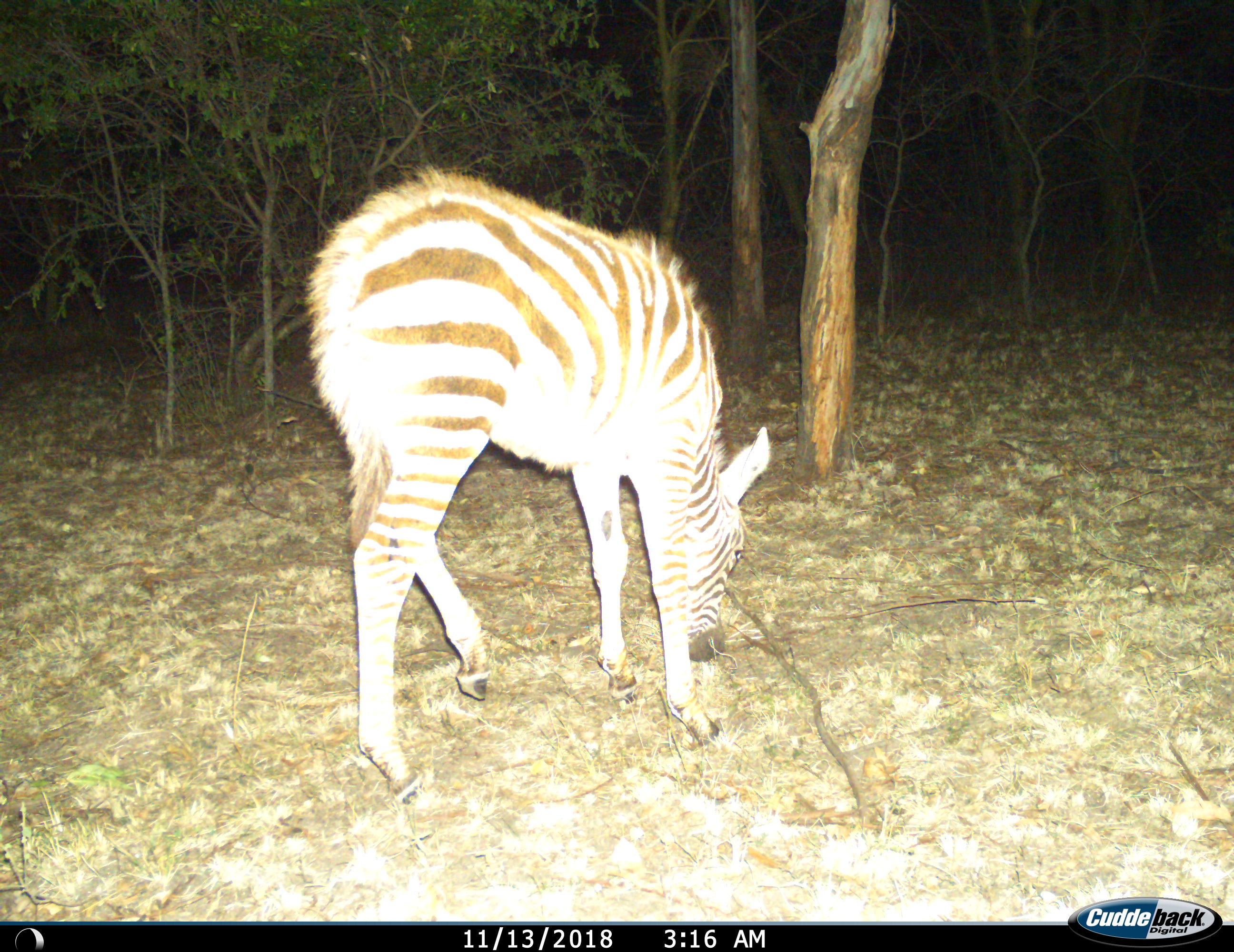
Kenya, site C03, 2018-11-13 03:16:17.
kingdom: Animalia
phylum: Chordata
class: Mammalia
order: Perissodactyla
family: Equidae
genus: Equus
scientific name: Equus quagga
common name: plains zebra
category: zebra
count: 1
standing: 40%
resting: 0%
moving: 10%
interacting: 0%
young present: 40%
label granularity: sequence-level